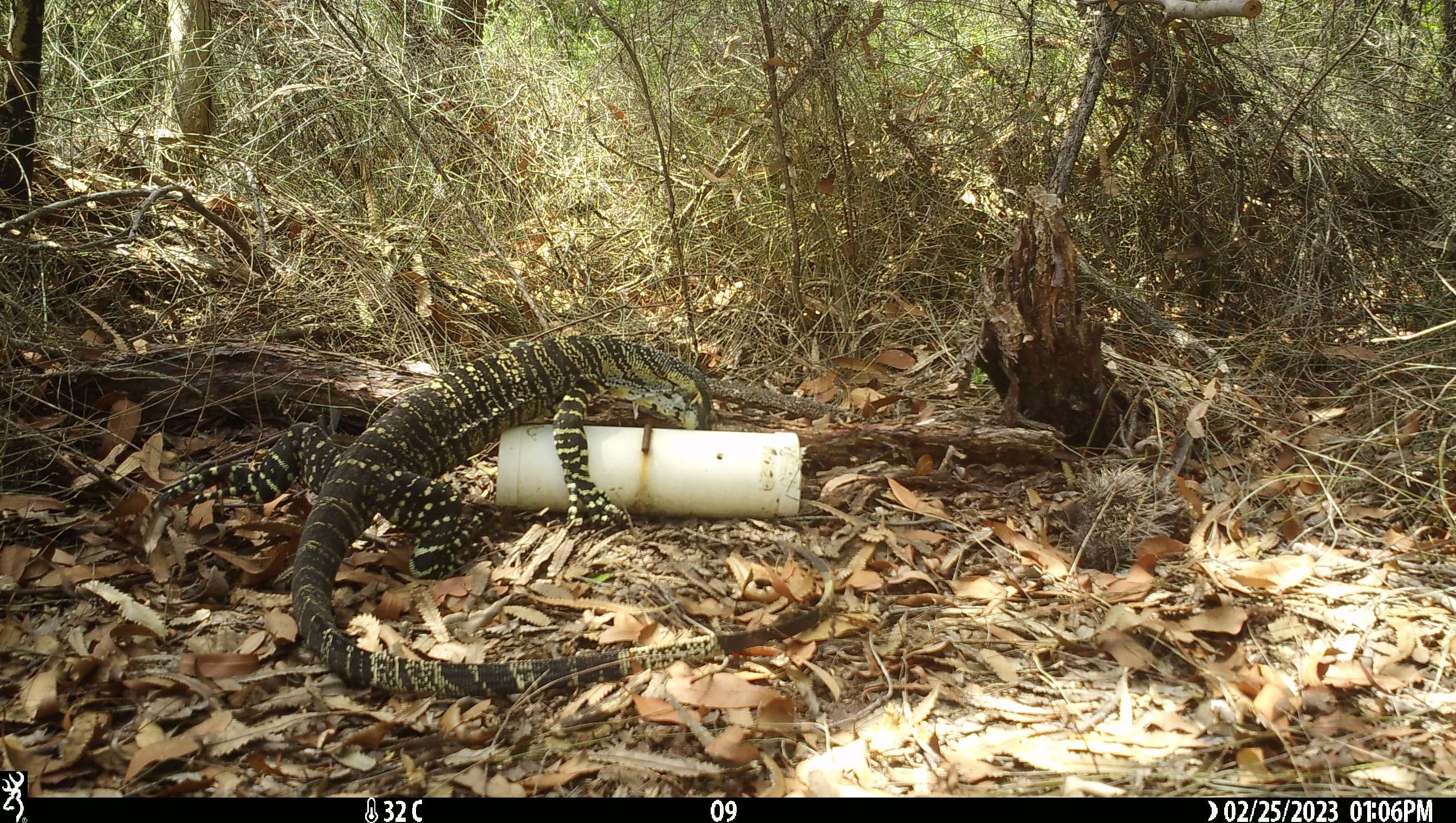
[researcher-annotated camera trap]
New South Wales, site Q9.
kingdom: Animalia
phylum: Chordata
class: Reptilia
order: Squamata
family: Varanidae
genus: Varanus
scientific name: Varanus varius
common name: lace monitor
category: goanna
Goanna (lace monitor) (Varanus varius).